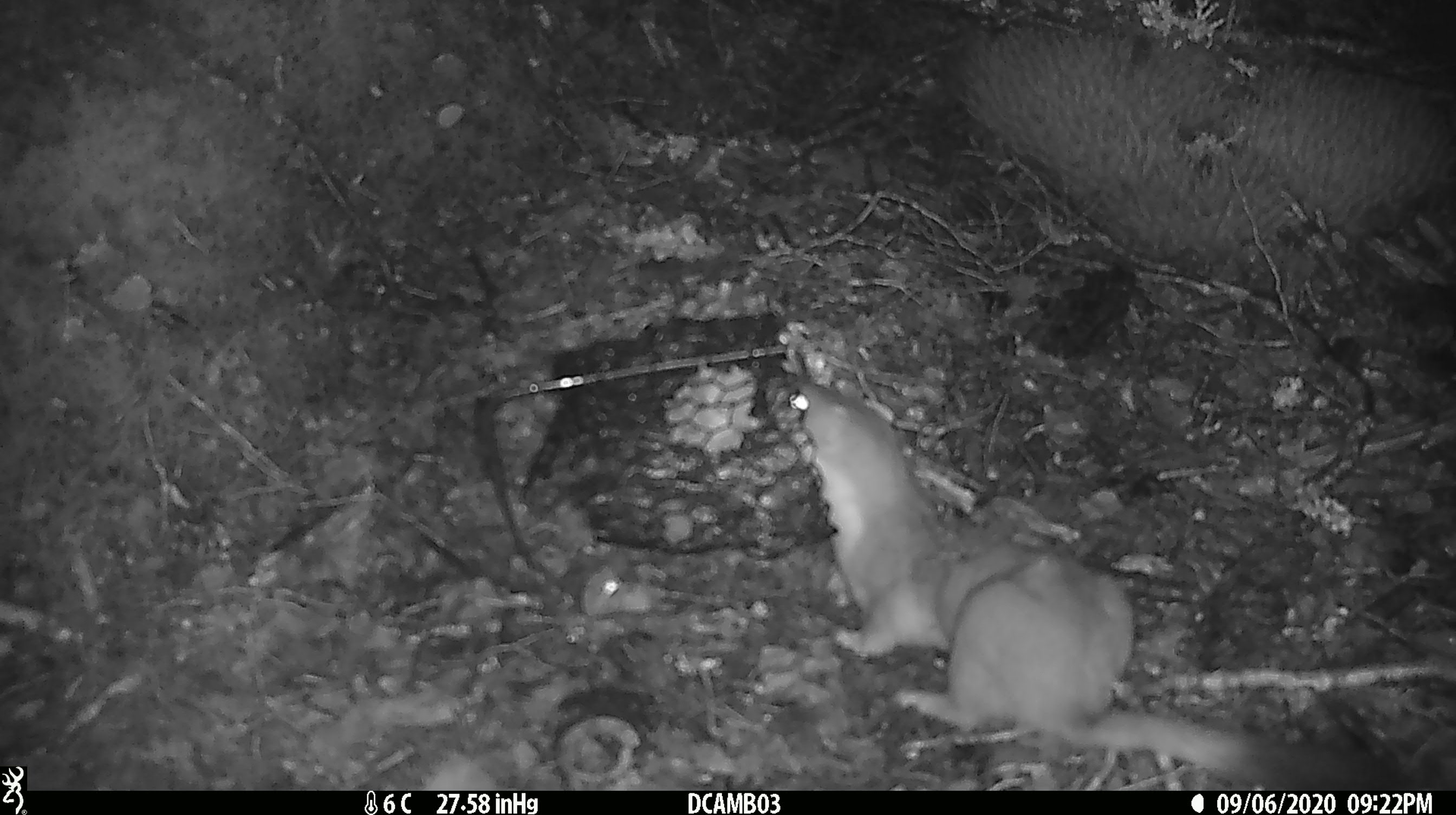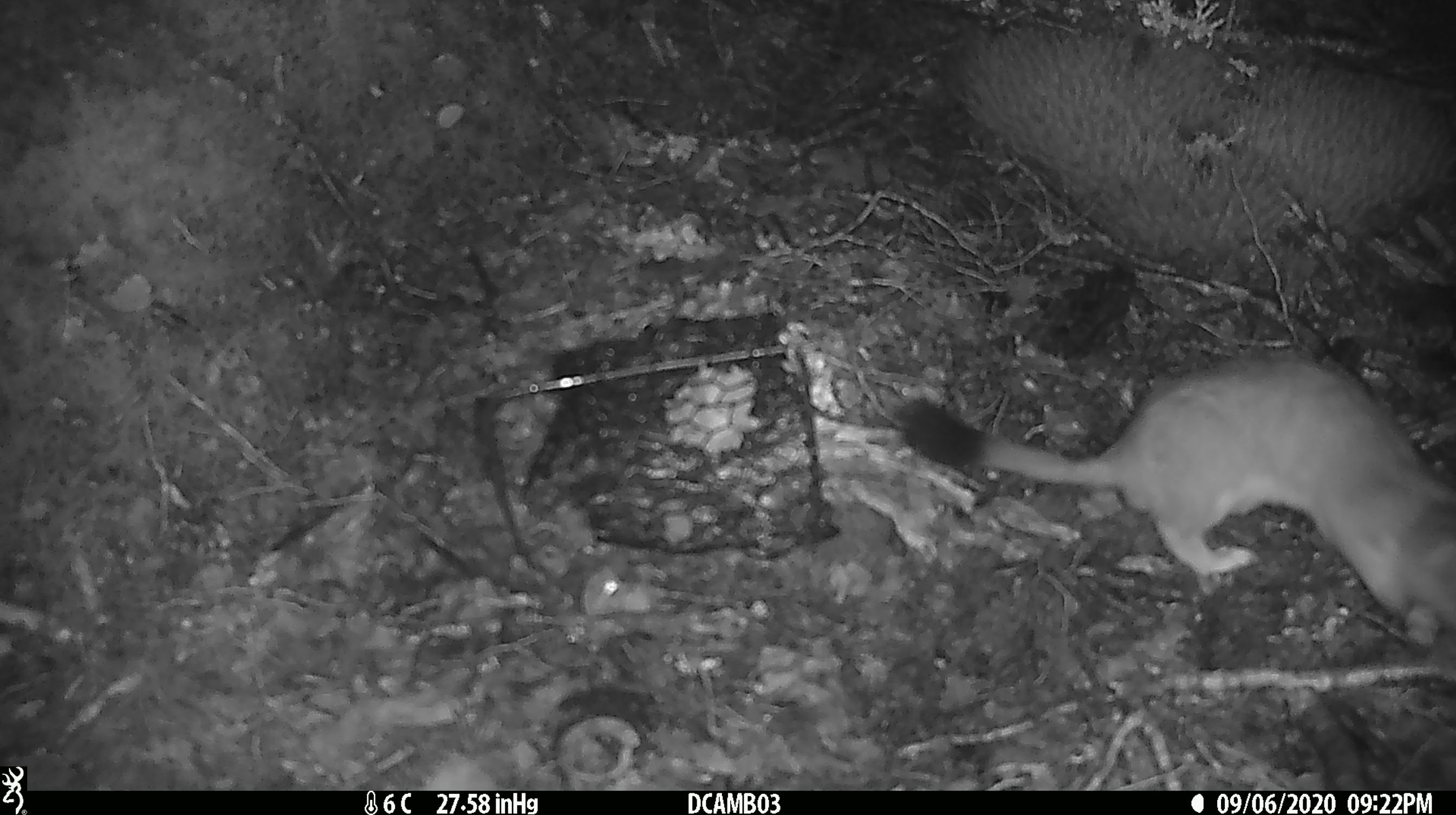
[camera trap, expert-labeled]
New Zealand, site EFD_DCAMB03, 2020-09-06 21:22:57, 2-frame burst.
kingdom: Animalia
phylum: Chordata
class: Mammalia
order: Carnivora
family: Mustelidae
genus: Mustela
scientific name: Mustela erminea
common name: stoat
Stoat (Mustela erminea).